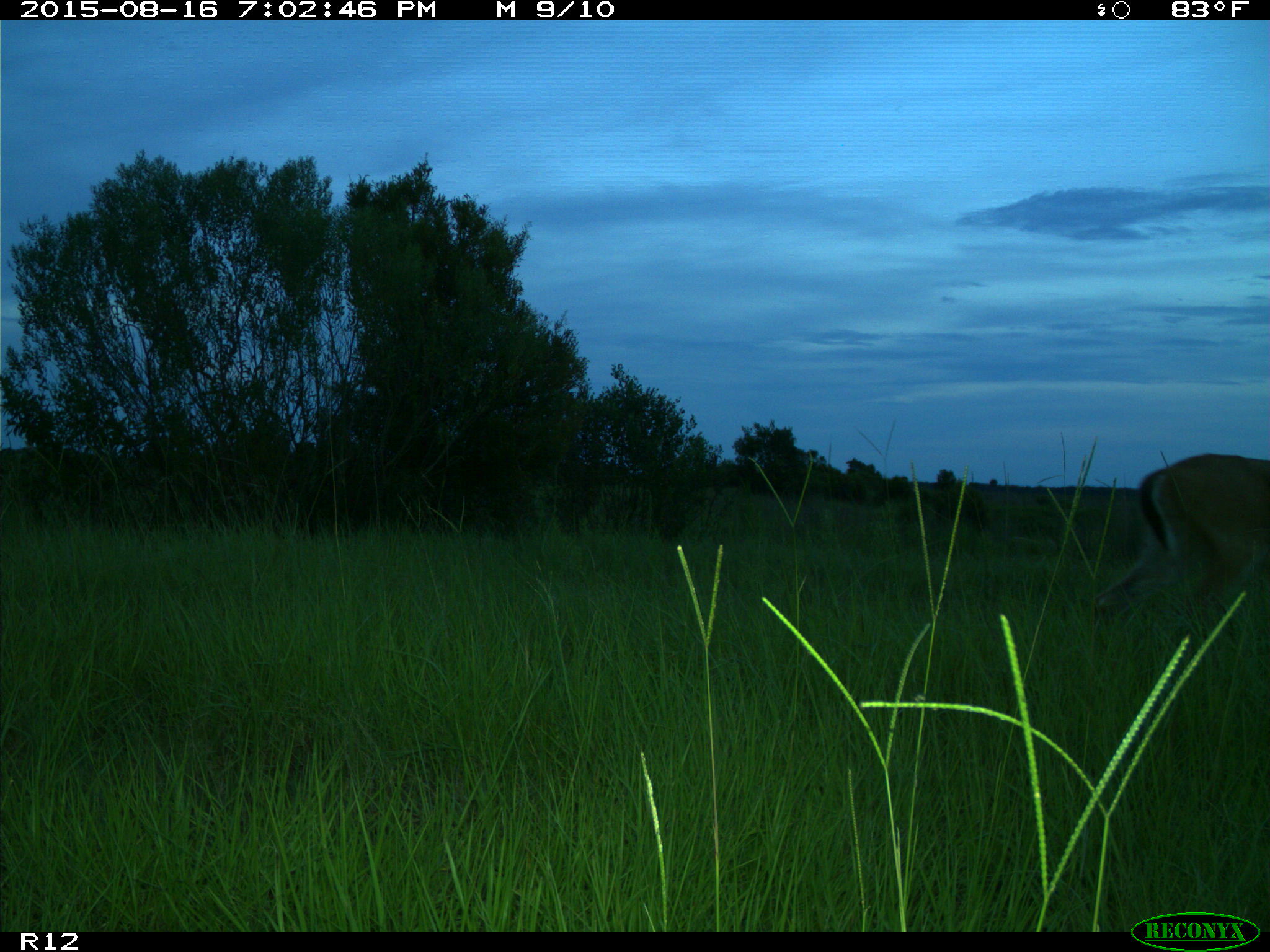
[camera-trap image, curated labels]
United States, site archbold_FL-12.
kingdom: Animalia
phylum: Chordata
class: Mammalia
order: Artiodactyla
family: Cervidae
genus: Odocoileus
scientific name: Odocoileus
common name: deer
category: unidentified deer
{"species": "unidentified deer (deer) (Odocoileus)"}